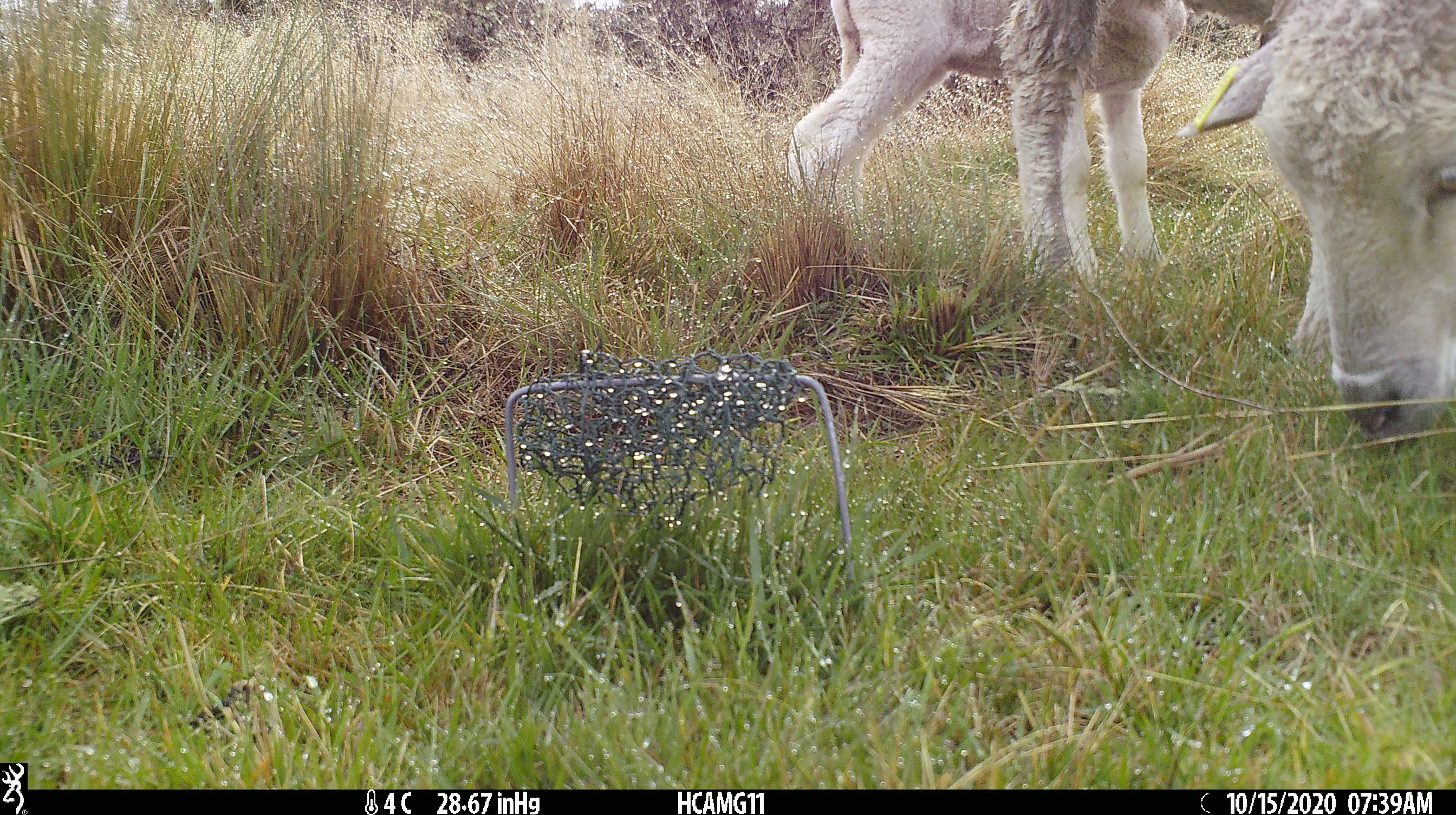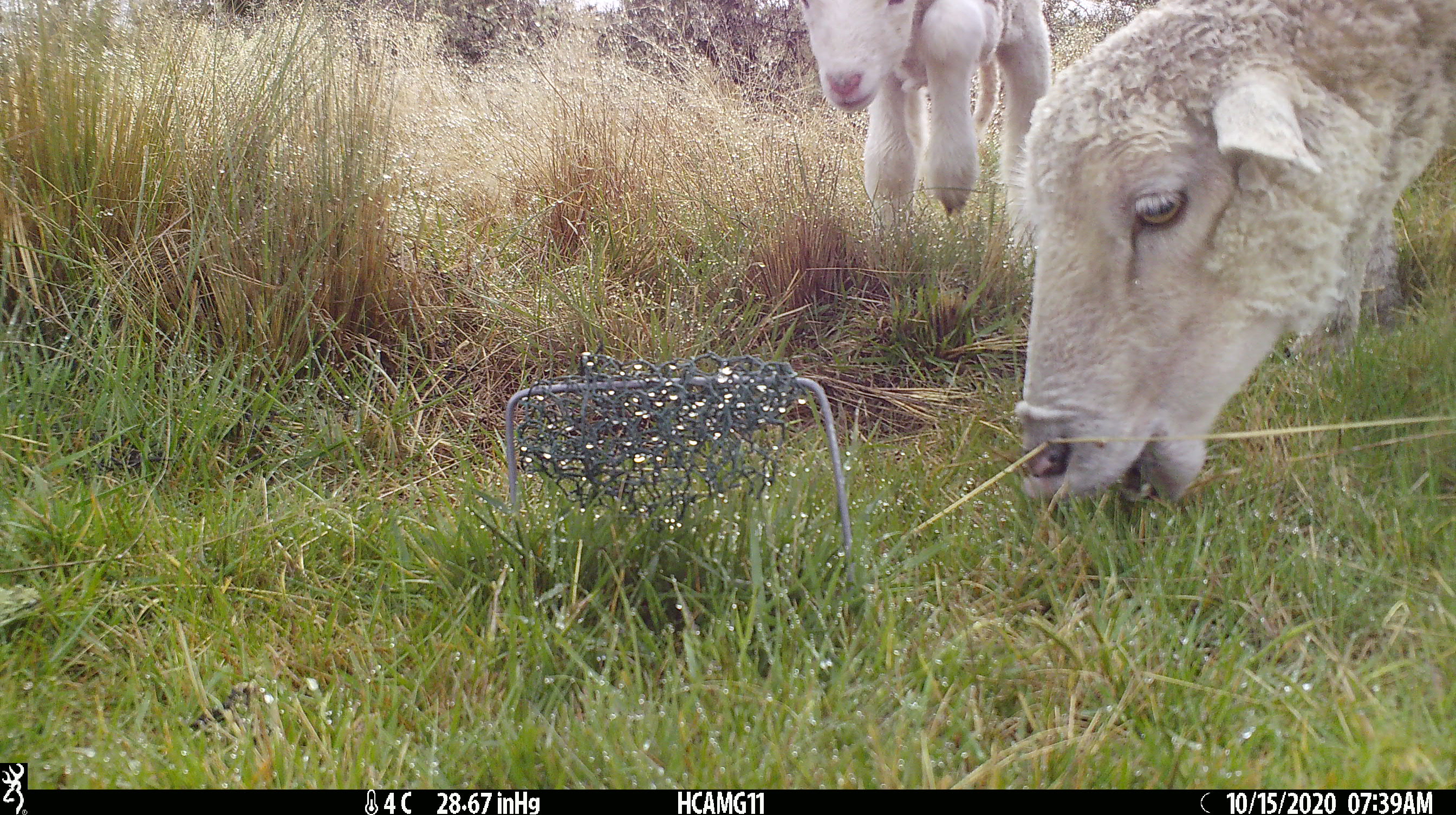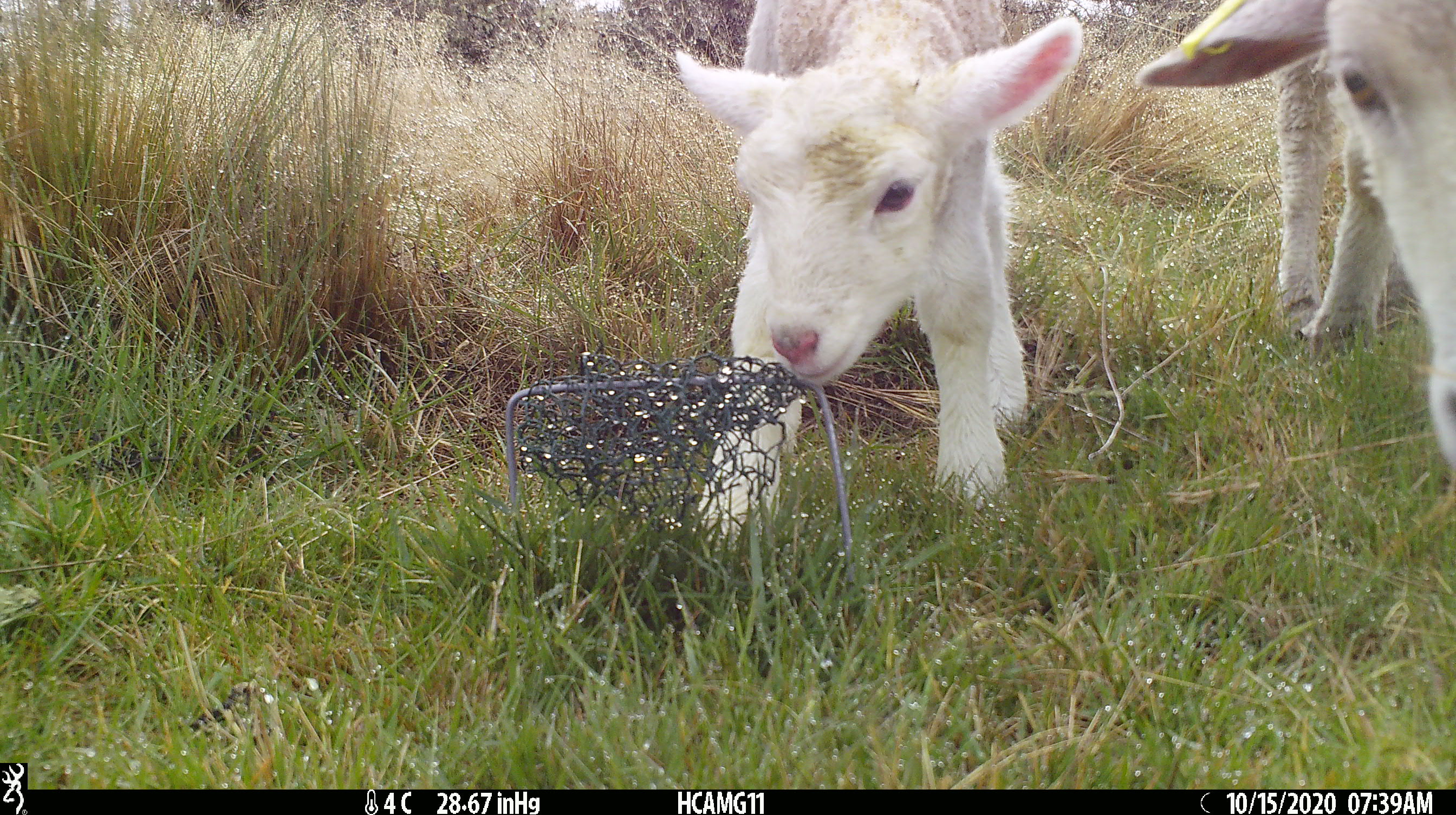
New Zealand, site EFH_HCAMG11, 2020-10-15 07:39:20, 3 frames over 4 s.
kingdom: Animalia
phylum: Chordata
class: Mammalia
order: Artiodactyla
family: Bovidae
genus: Ovis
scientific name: Ovis aries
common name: domestic sheep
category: sheep